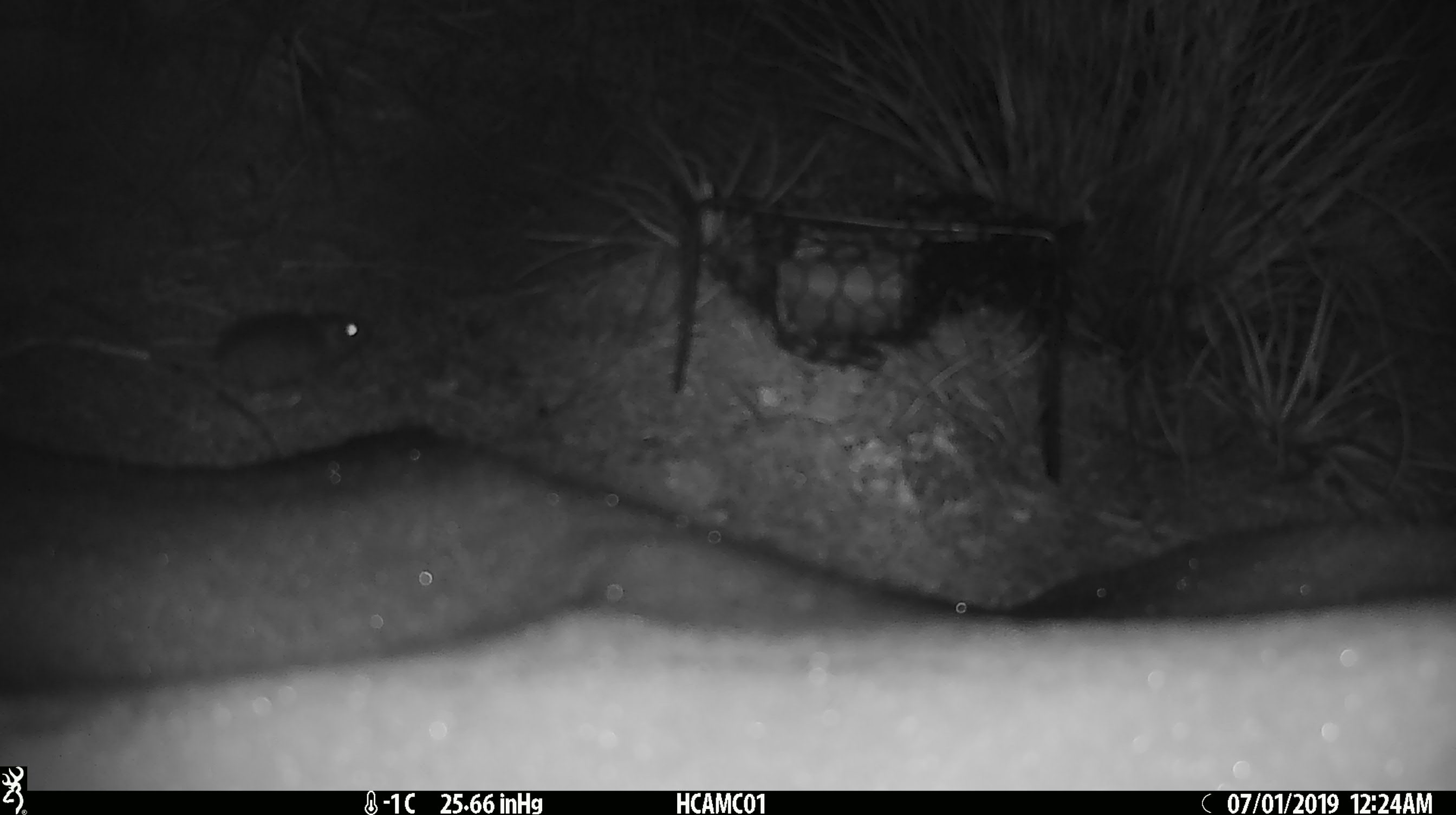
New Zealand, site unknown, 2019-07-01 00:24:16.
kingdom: Animalia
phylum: Chordata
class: Mammalia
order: Rodentia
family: Muridae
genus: Mus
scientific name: Mus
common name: mouse